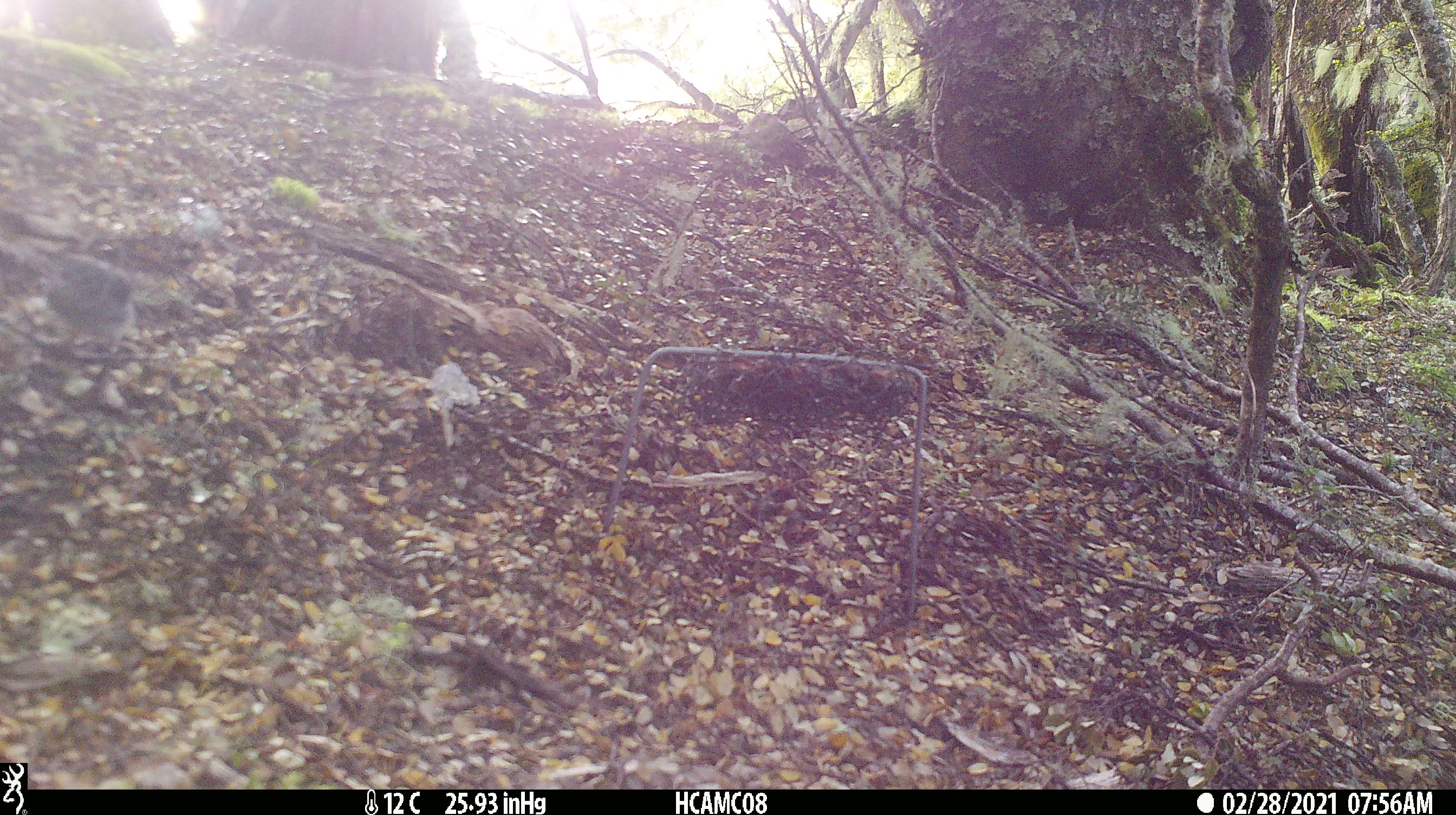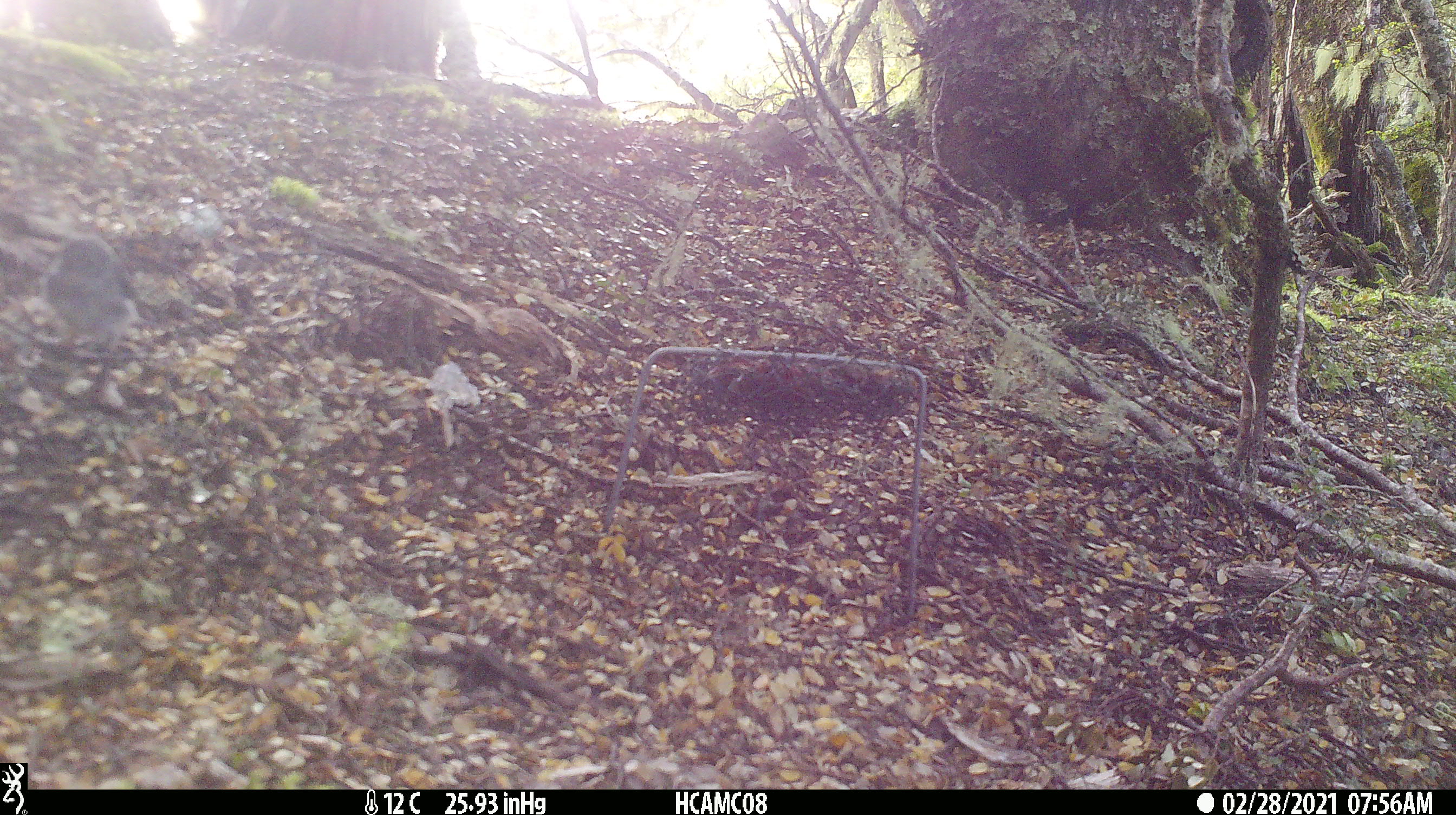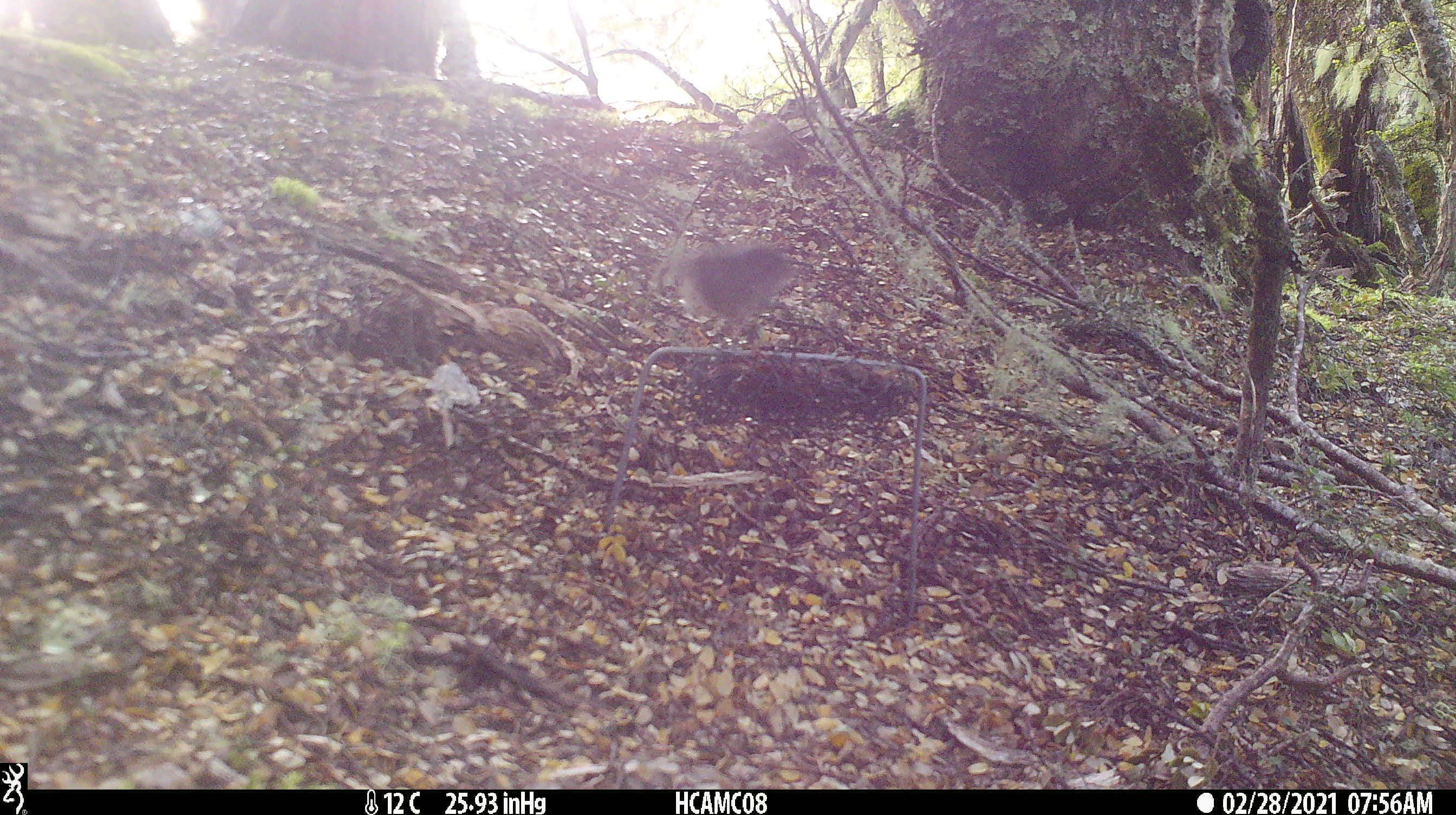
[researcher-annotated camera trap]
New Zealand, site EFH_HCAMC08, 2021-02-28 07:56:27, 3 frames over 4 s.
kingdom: Animalia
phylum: Chordata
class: Aves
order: Passeriformes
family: Acanthisittidae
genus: Acanthisitta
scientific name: Acanthisitta chloris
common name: rifleman